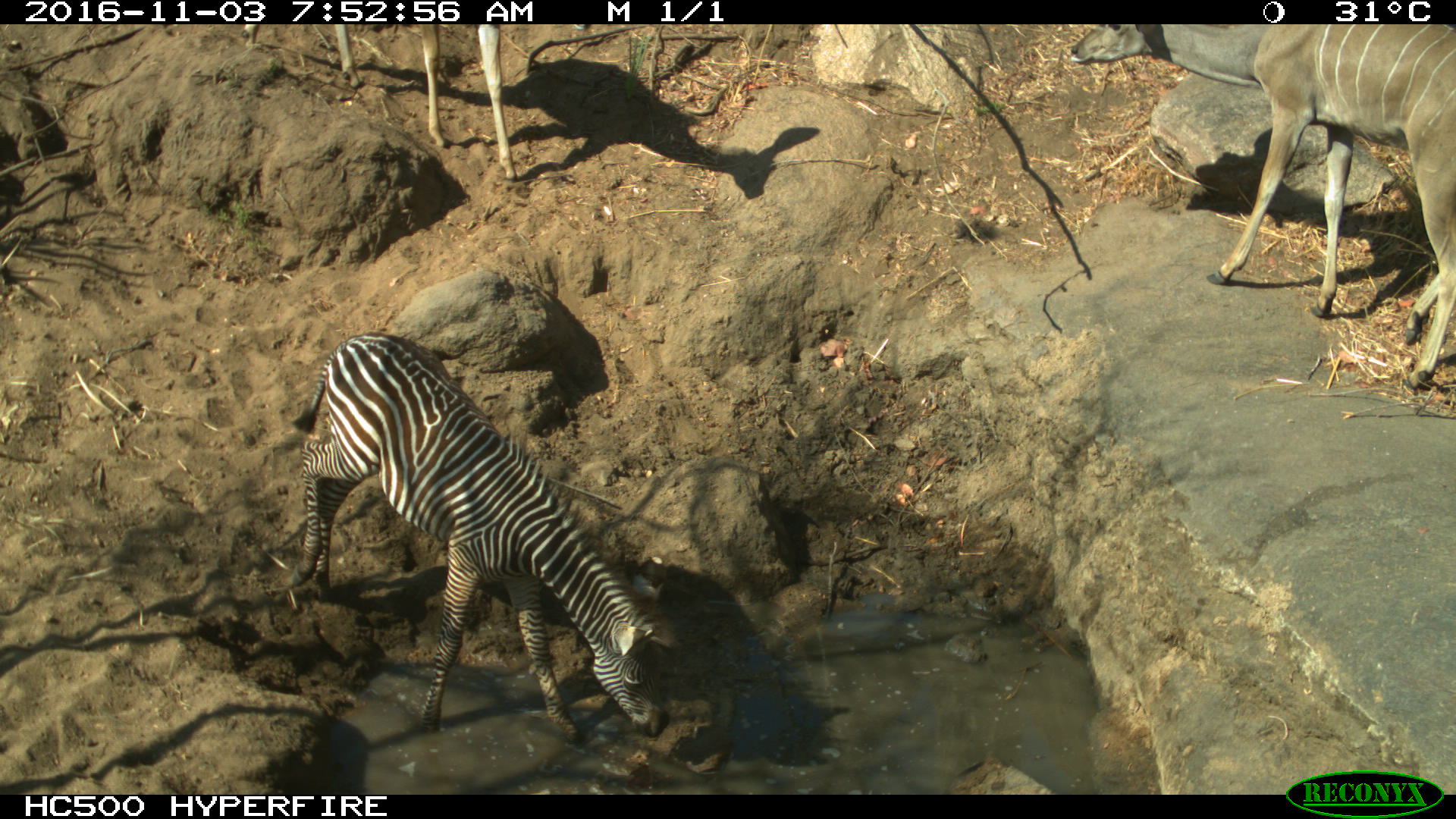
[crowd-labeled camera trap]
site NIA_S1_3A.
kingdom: Animalia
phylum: Chordata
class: Mammalia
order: Artiodactyla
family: Bovidae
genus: Tragelaphus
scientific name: Tragelaphus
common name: kudu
Kudu (Tragelaphus), count 2. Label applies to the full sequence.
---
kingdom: Animalia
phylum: Chordata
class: Mammalia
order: Perissodactyla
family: Equidae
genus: Equus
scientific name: Equus quagga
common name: plains zebra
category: zebraplains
Zebraplains (plains zebra) (Equus quagga), count 1. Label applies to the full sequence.